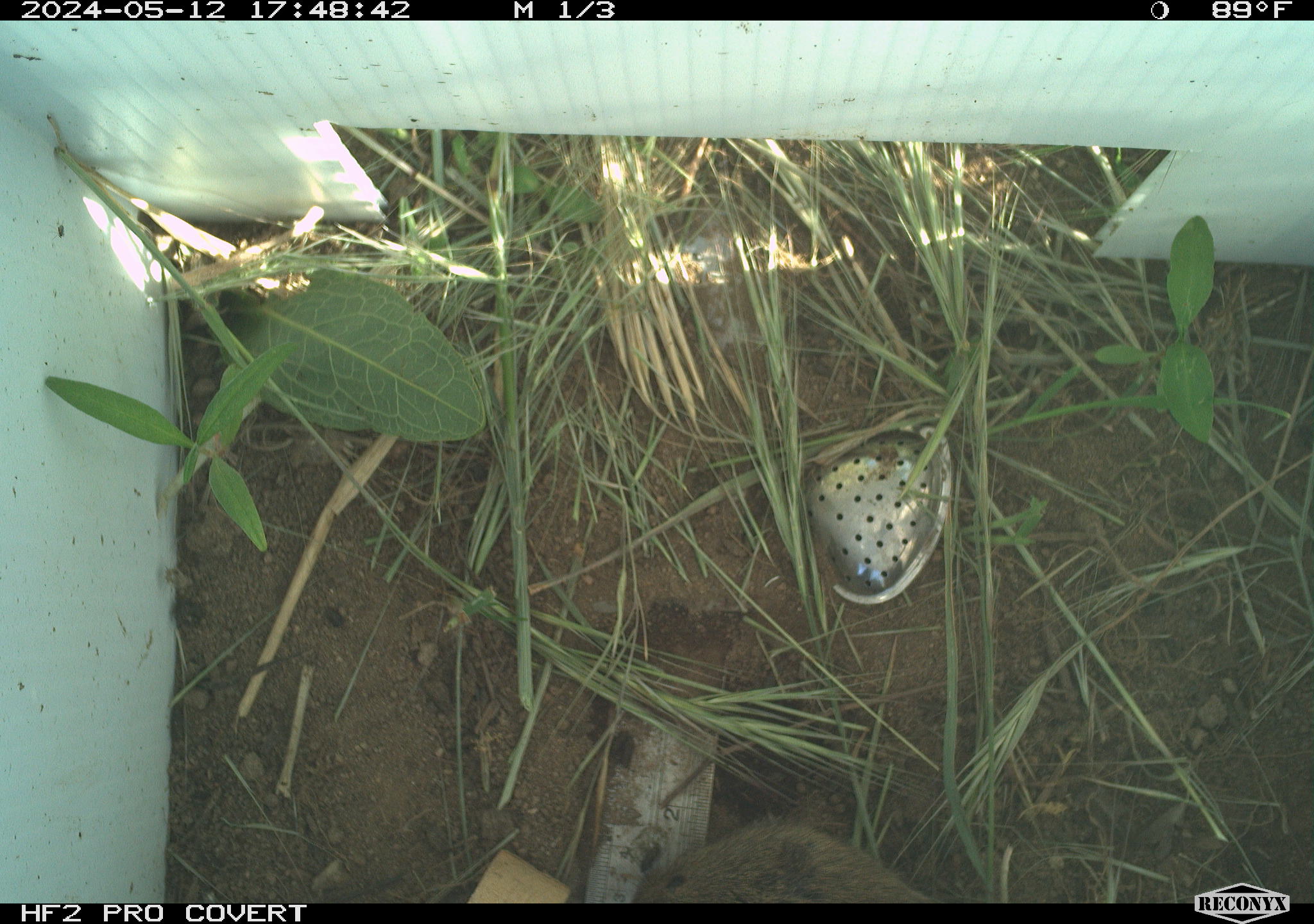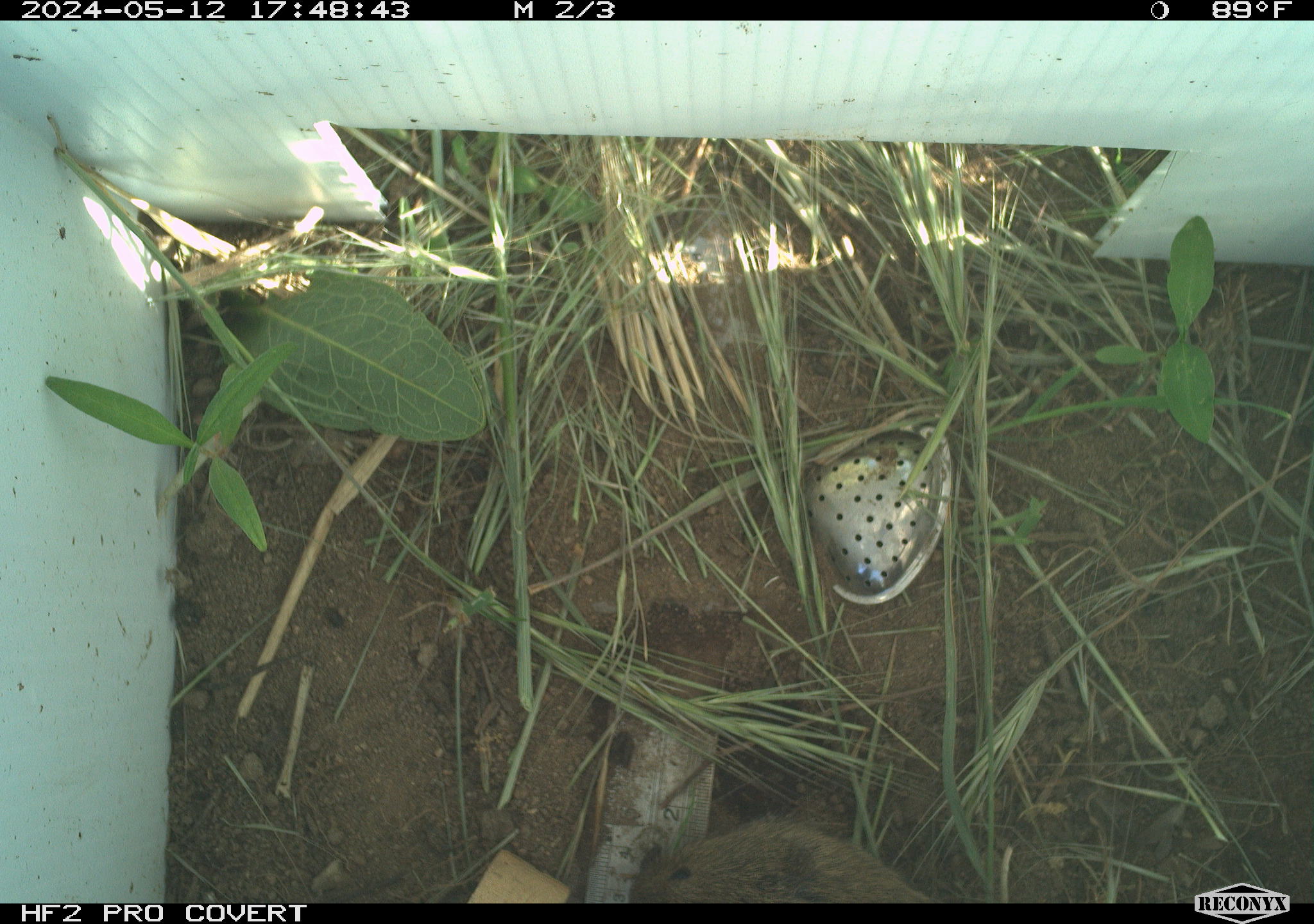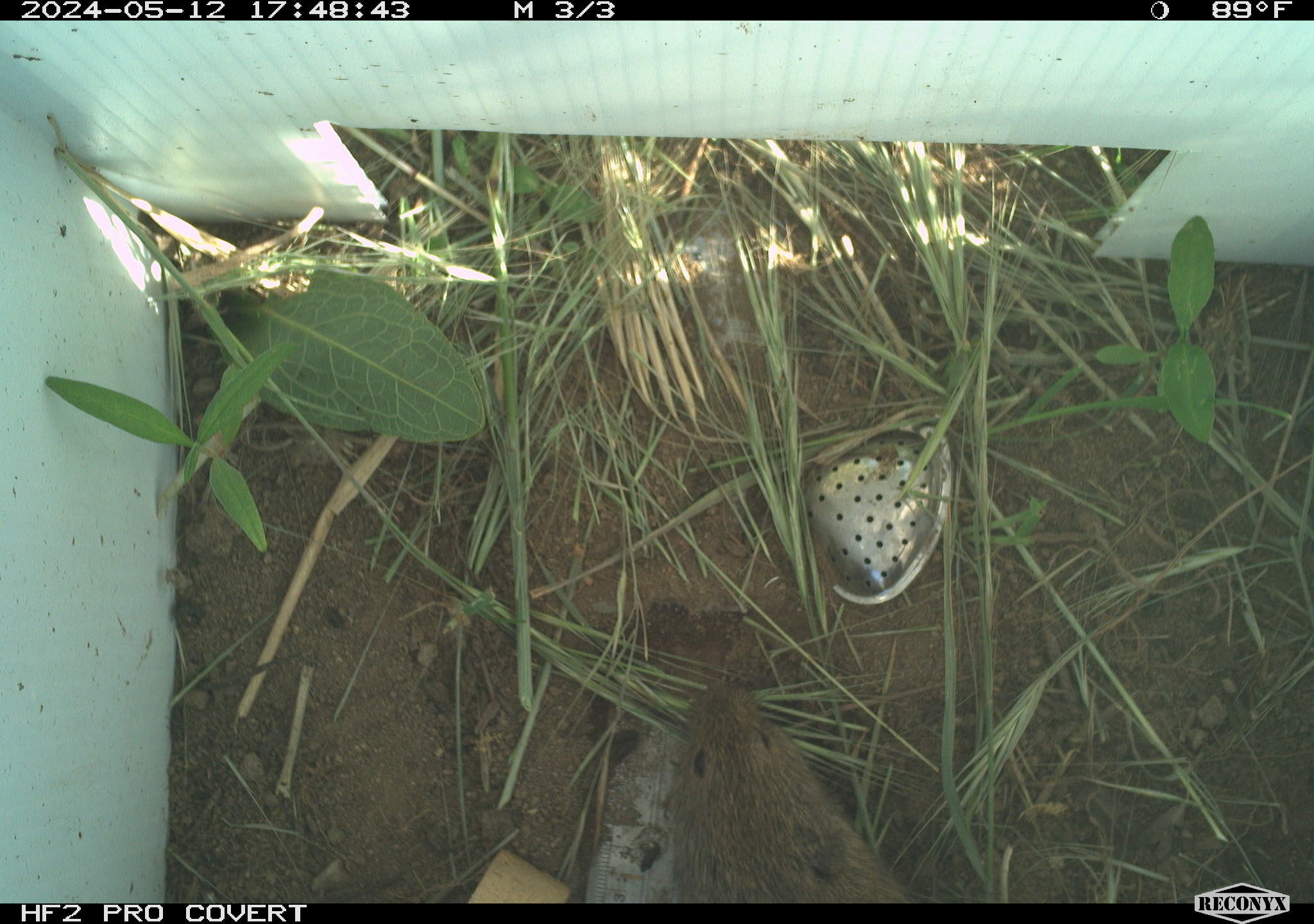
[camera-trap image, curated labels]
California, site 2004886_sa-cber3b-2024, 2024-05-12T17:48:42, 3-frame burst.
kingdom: Animalia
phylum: Chordata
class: Mammalia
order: Rodentia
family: Cricetidae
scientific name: Arvicolinae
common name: voles, lemmings, and muskrats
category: arvicolinae subfamily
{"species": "arvicolinae subfamily (voles, lemmings, and muskrats) (Arvicolinae)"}